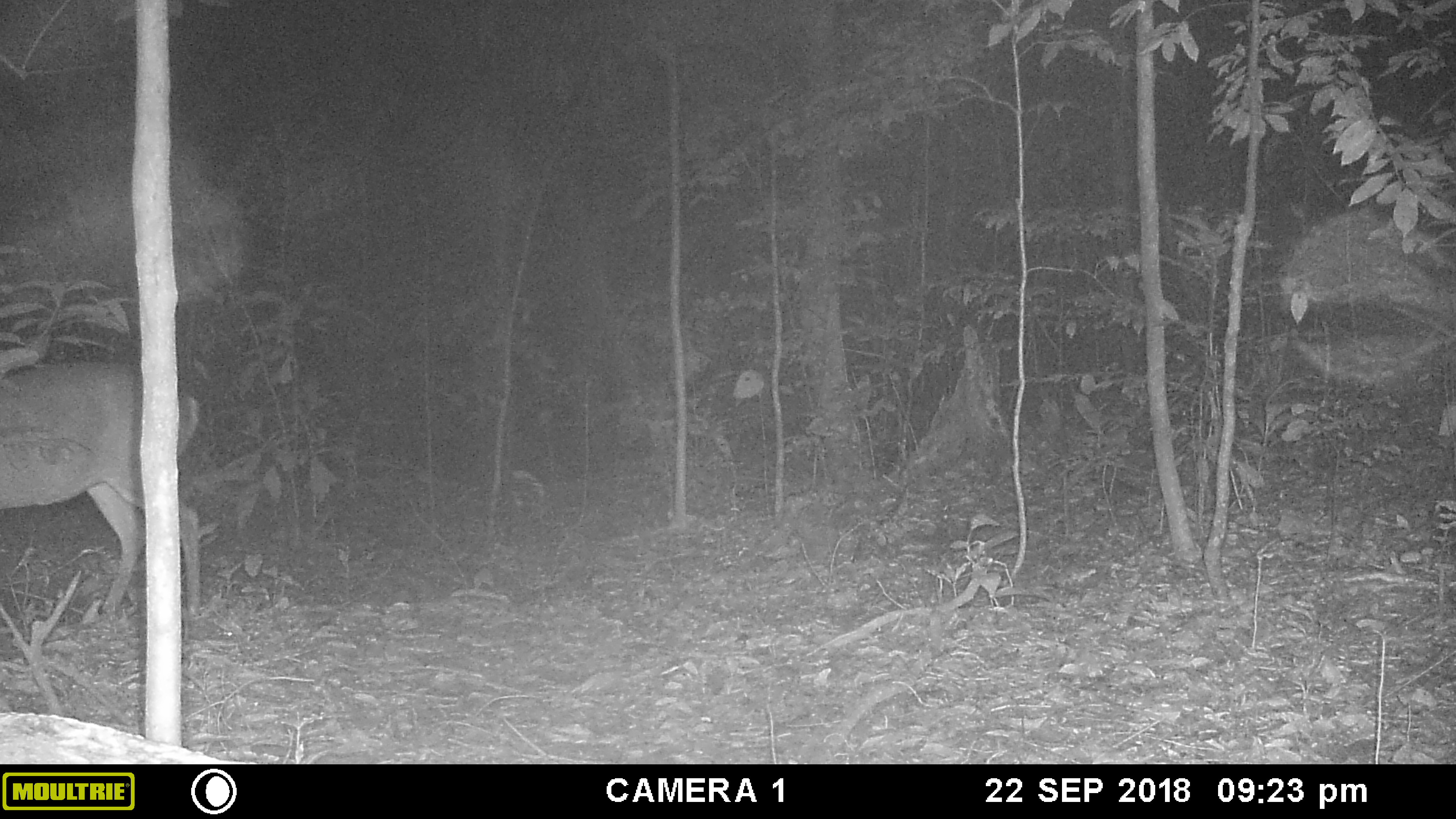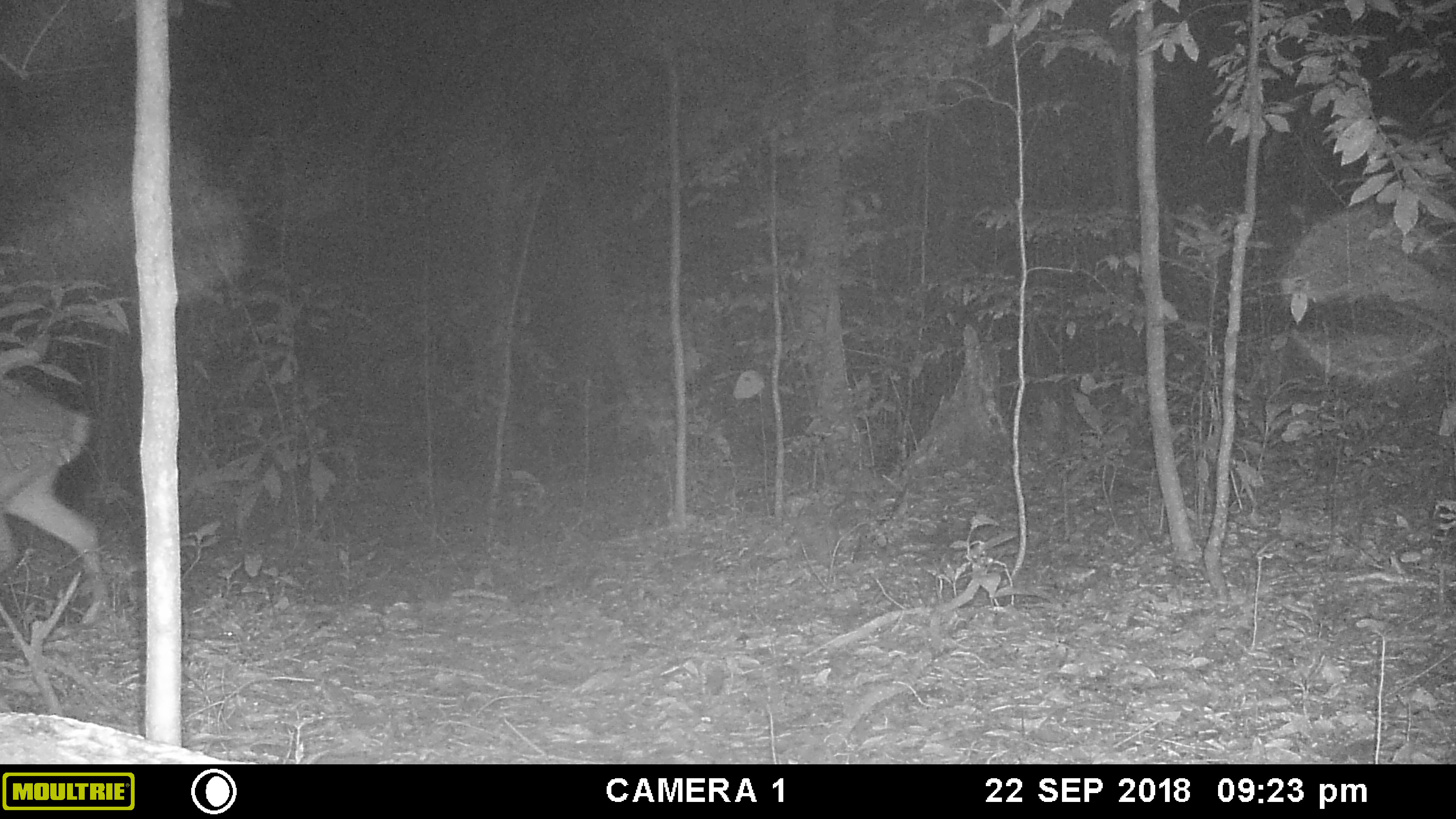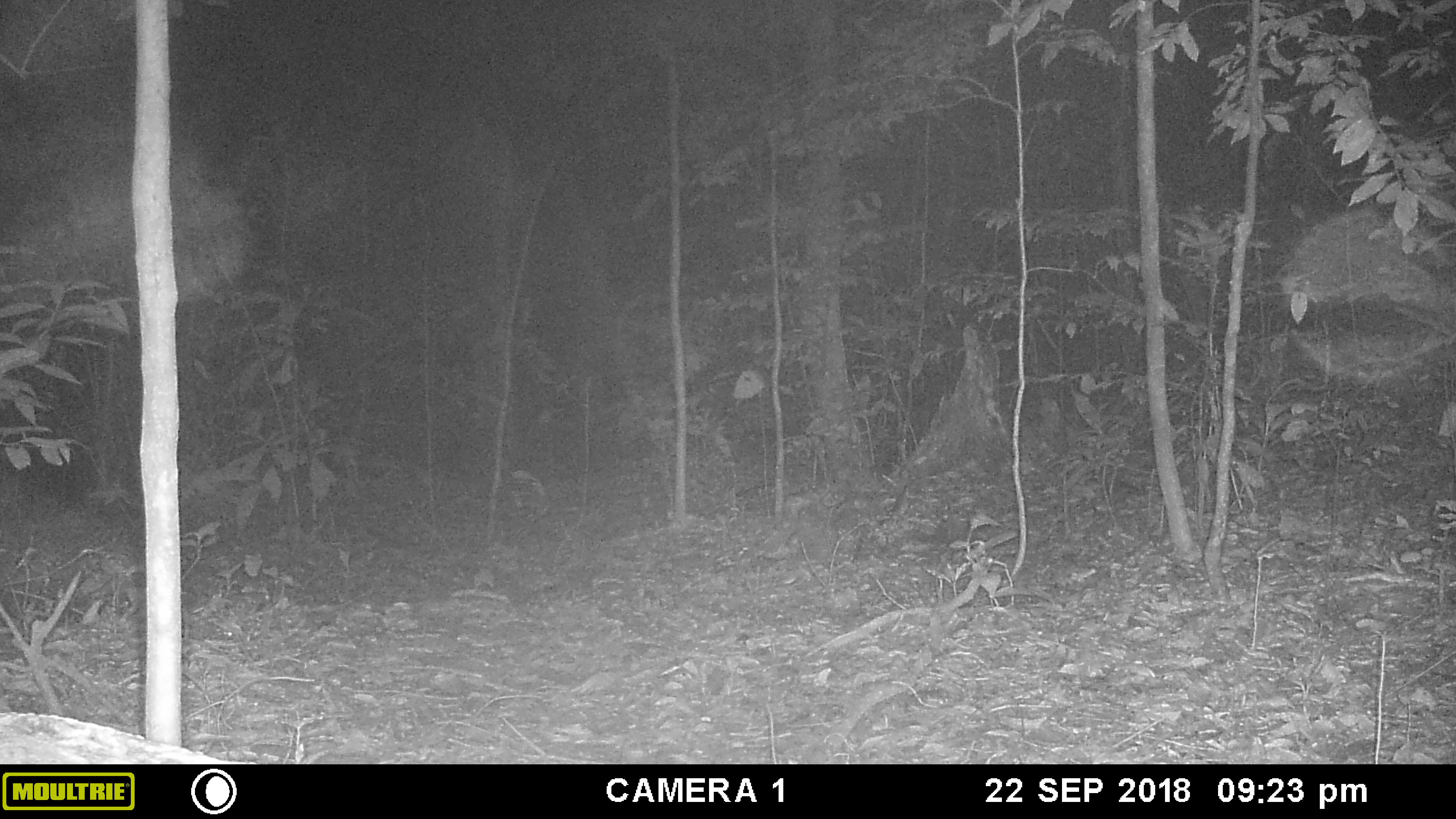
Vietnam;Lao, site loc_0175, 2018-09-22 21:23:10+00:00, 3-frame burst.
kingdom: Animalia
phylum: Chordata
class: Mammalia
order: Artiodactyla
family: Cervidae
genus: Muntiacus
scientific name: Muntiacus vuquangensis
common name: large-antlered muntjac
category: large antlered muntjac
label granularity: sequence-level